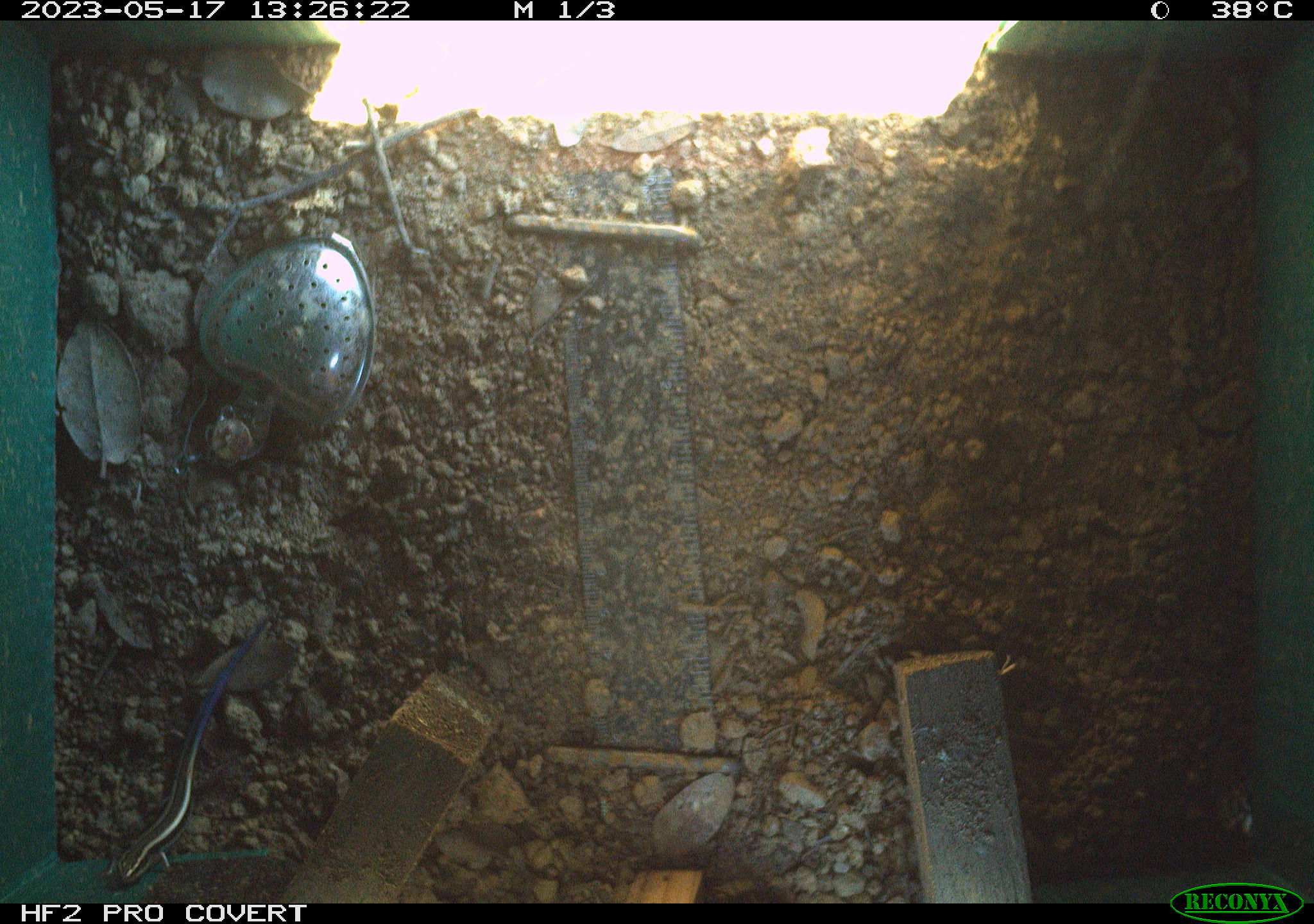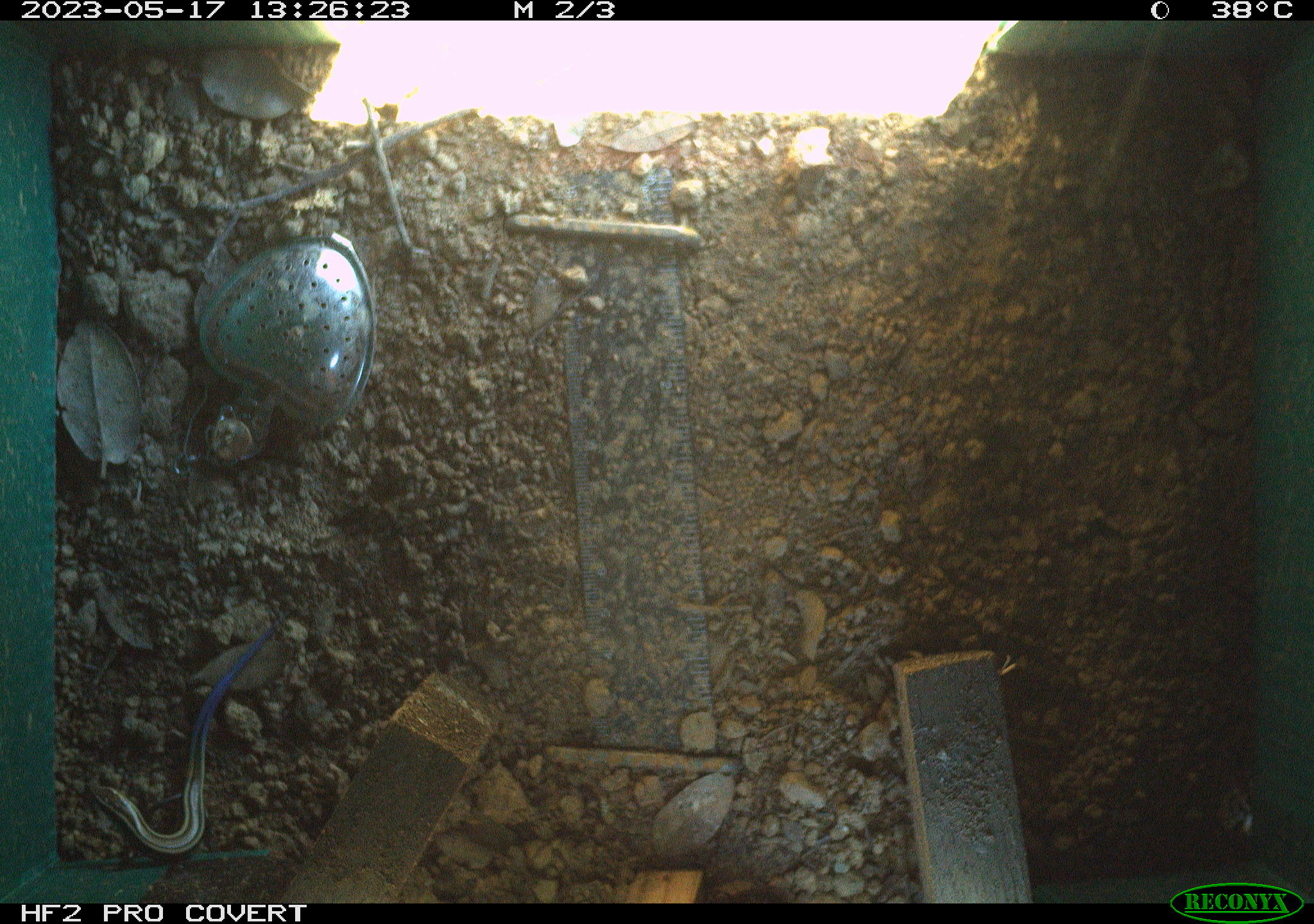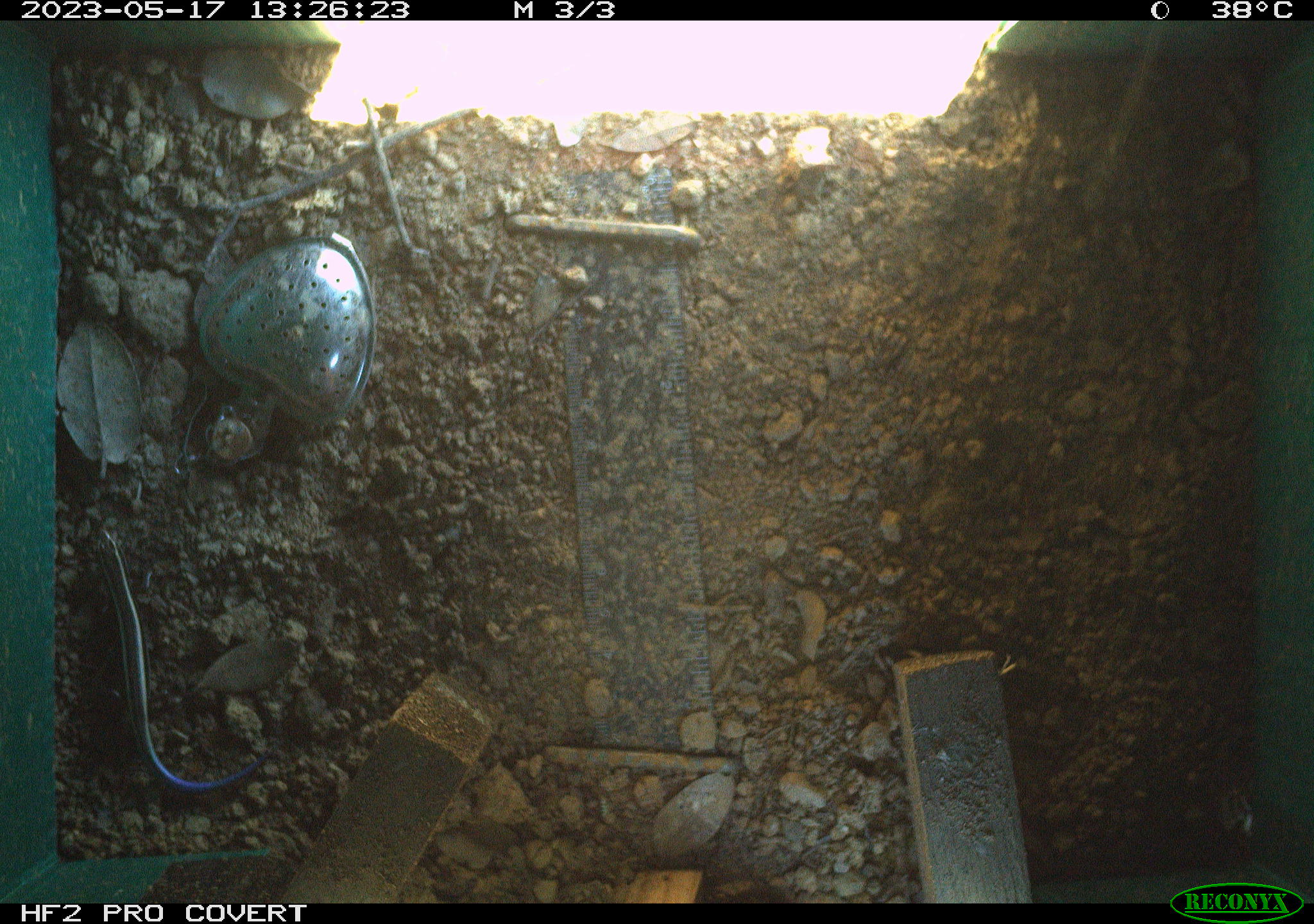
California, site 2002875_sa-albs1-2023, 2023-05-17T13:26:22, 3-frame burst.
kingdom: Animalia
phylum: Chordata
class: Reptilia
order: Squamata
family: Scincidae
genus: Plestiodon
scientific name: Plestiodon skiltonianus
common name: western skink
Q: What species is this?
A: Western skink (Plestiodon skiltonianus).